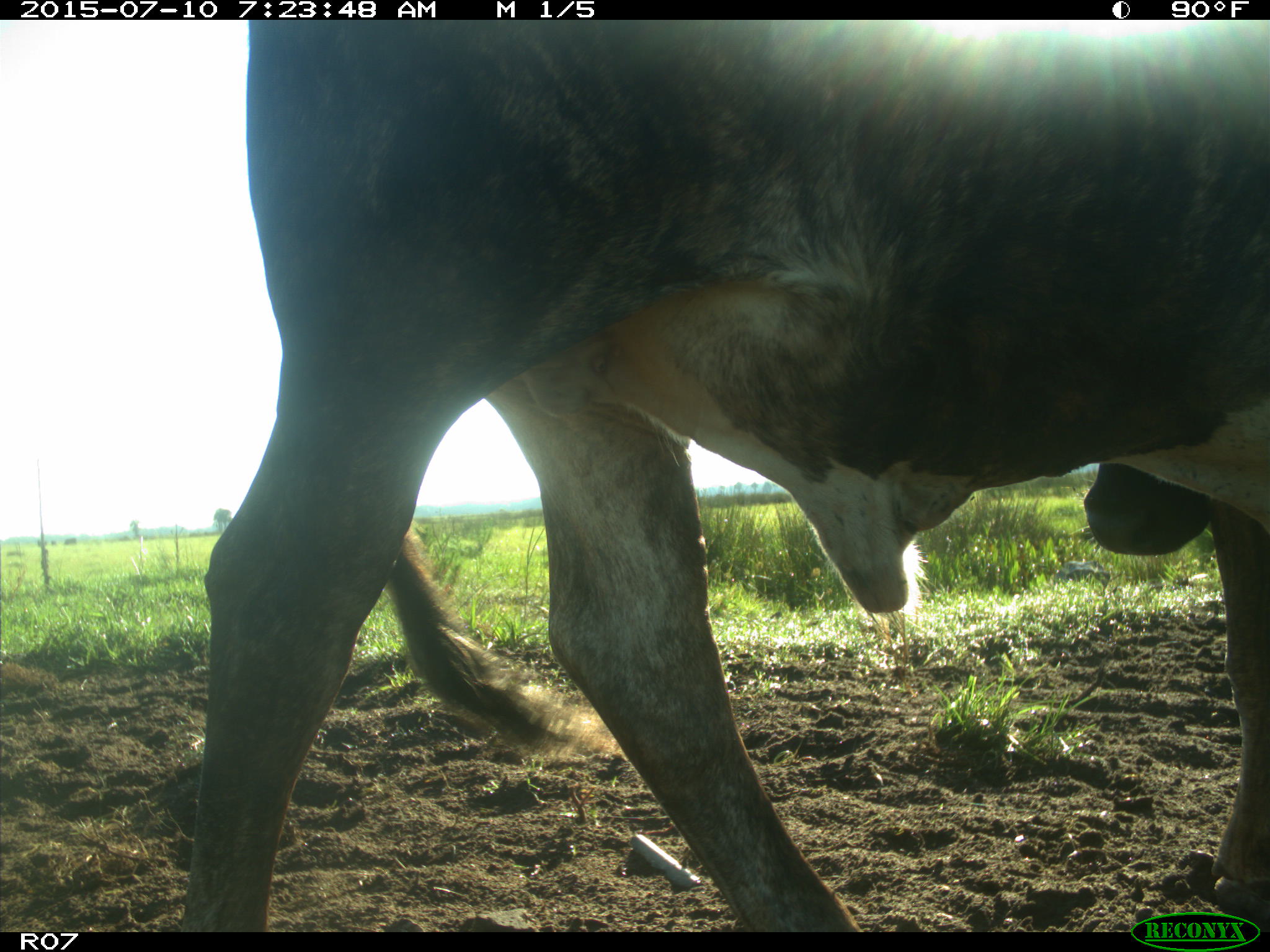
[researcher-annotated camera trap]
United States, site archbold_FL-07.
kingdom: Animalia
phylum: Chordata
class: Mammalia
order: Artiodactyla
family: Bovidae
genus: Bos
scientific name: Bos taurus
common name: domestic cow